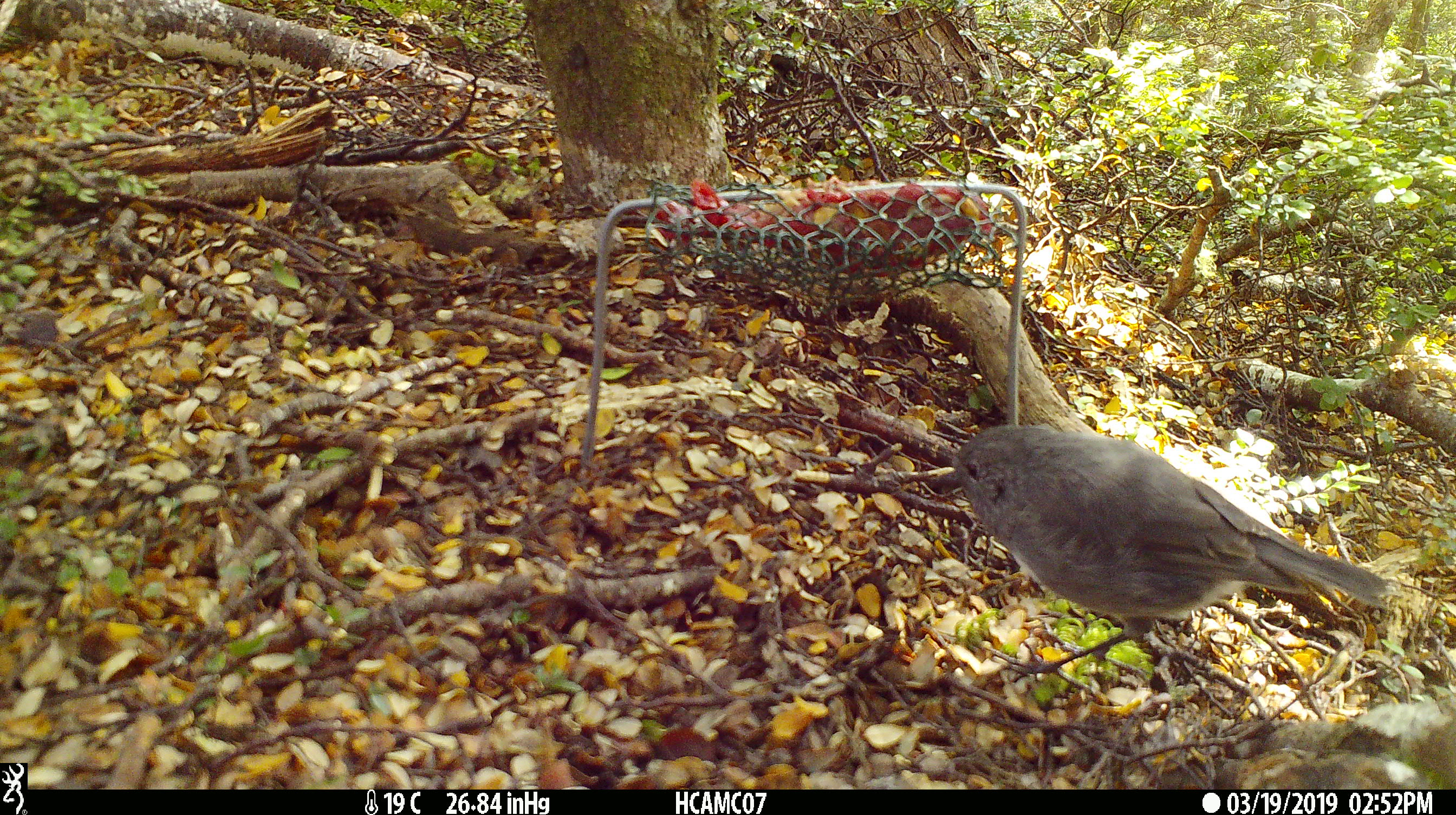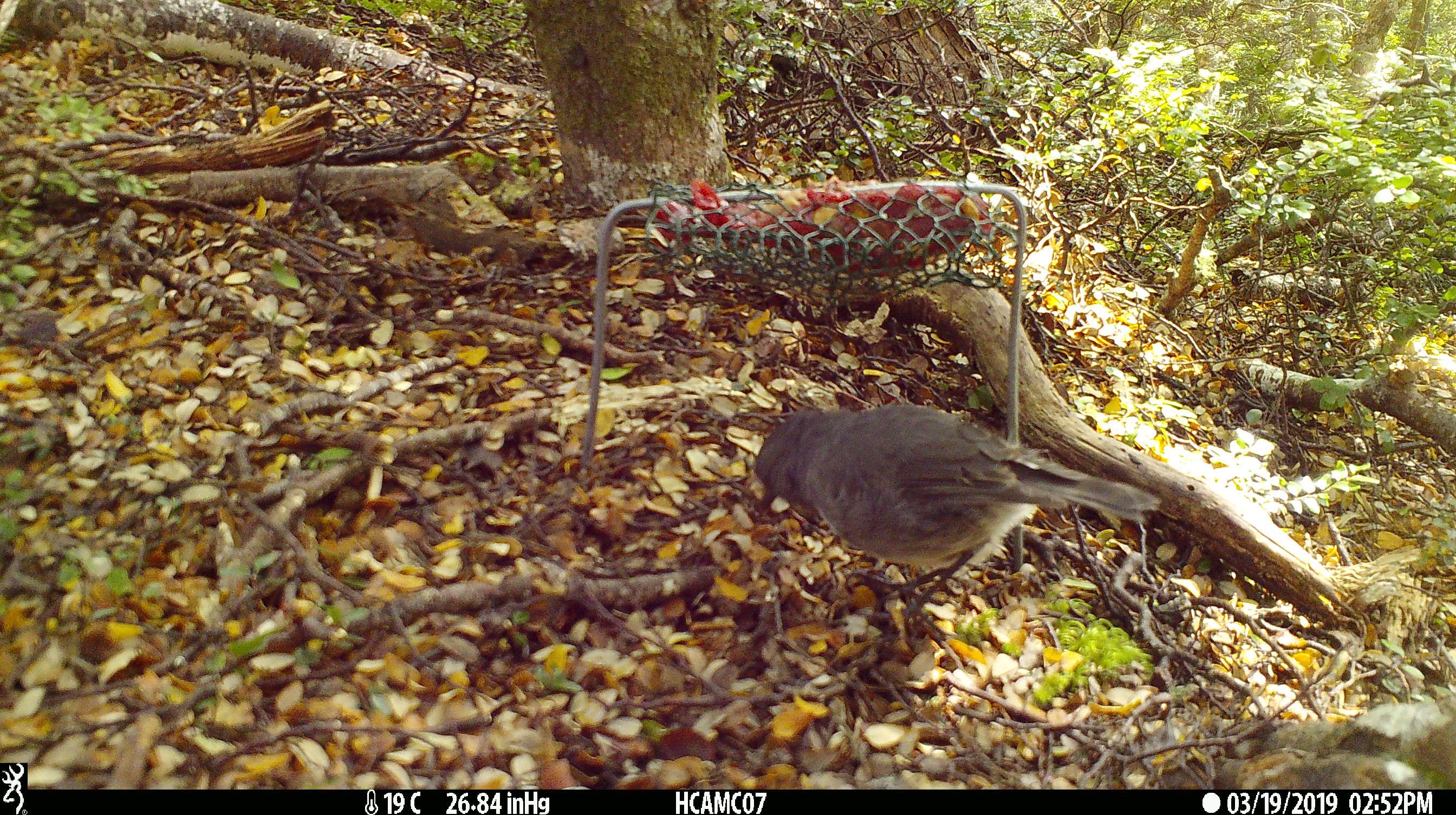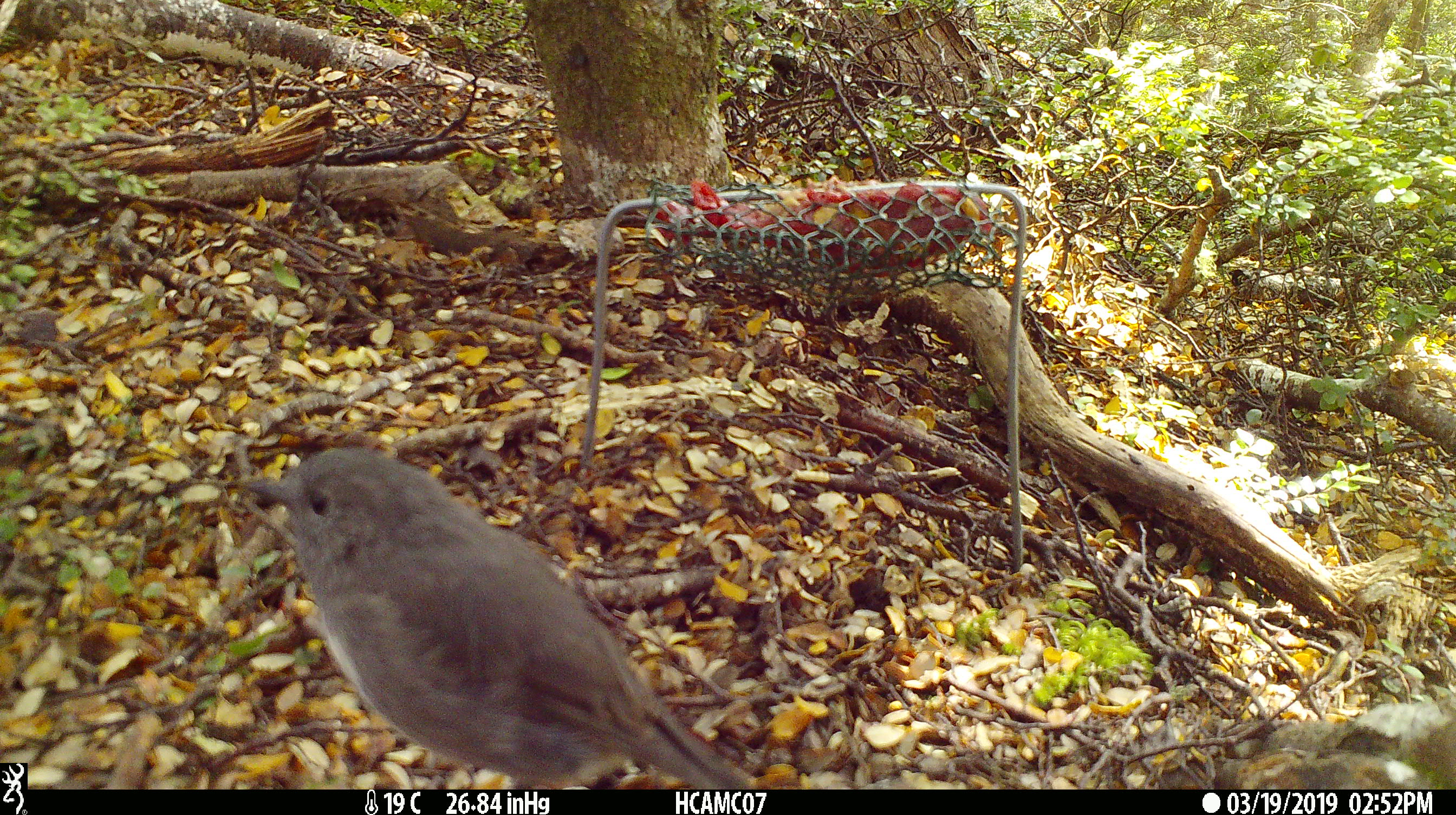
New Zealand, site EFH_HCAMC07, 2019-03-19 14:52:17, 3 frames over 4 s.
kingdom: Animalia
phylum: Chordata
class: Aves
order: Passeriformes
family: Petroicidae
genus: Petroica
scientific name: Petroica australis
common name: new zealand robin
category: robin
Robin (new zealand robin) (Petroica australis).